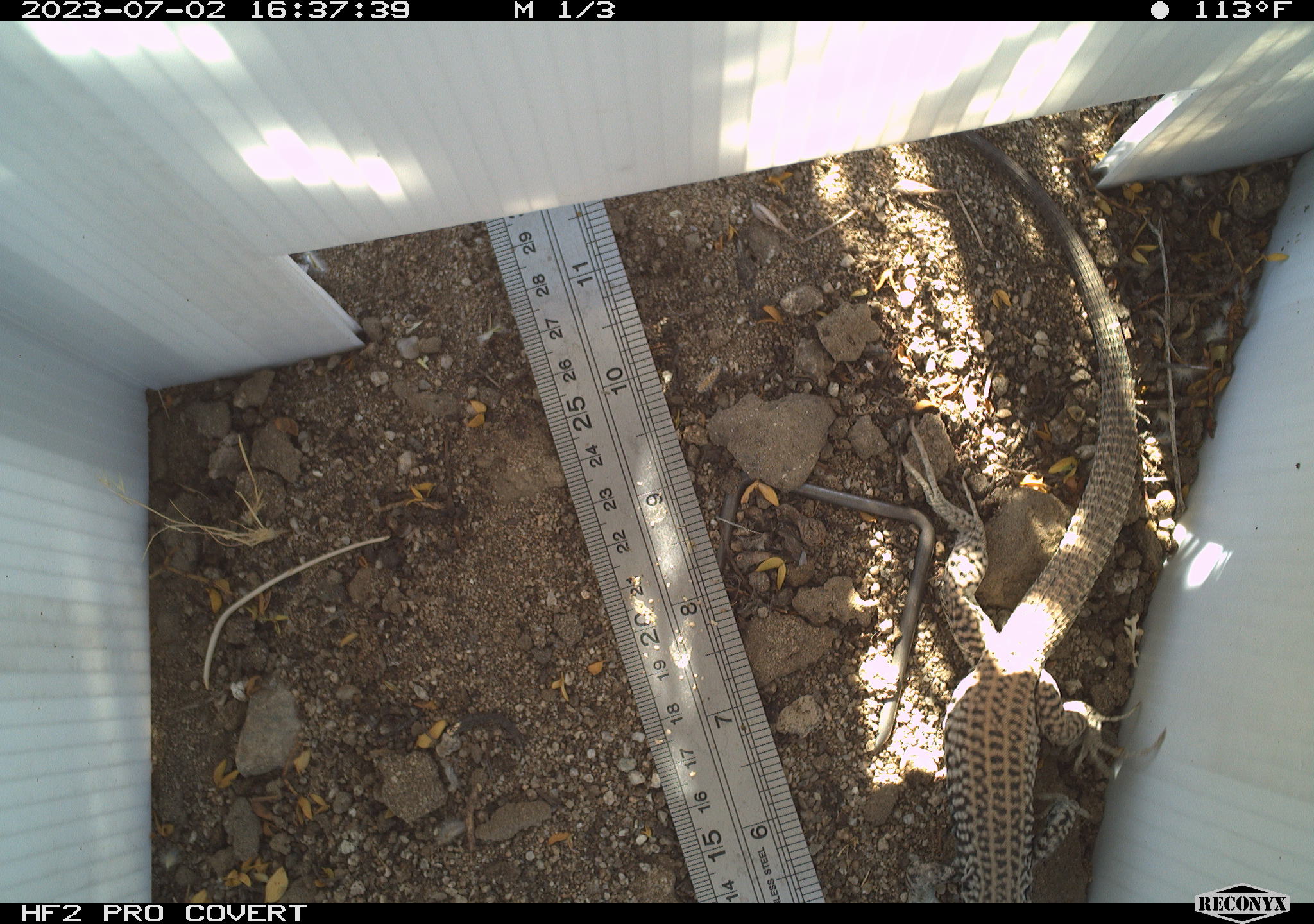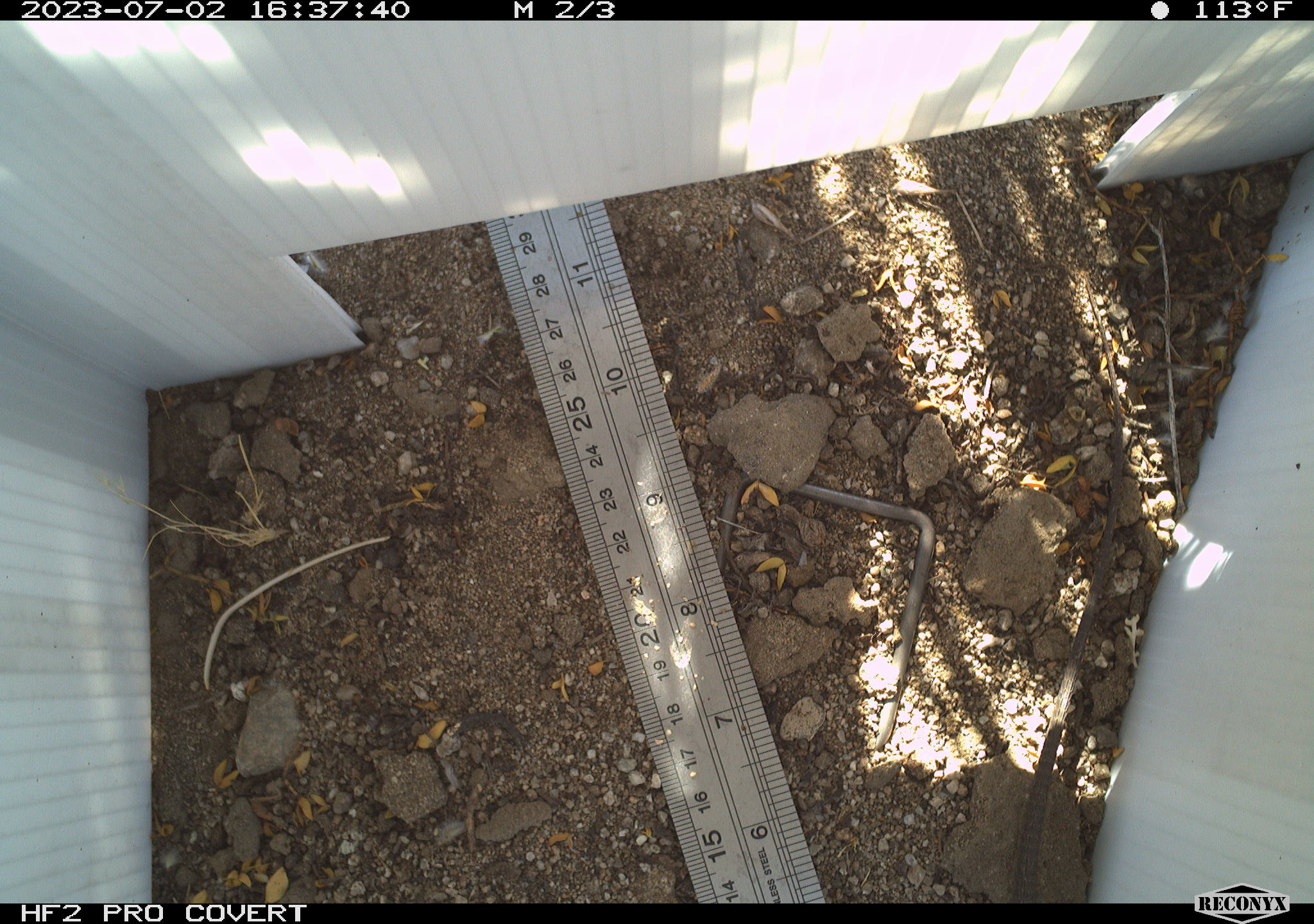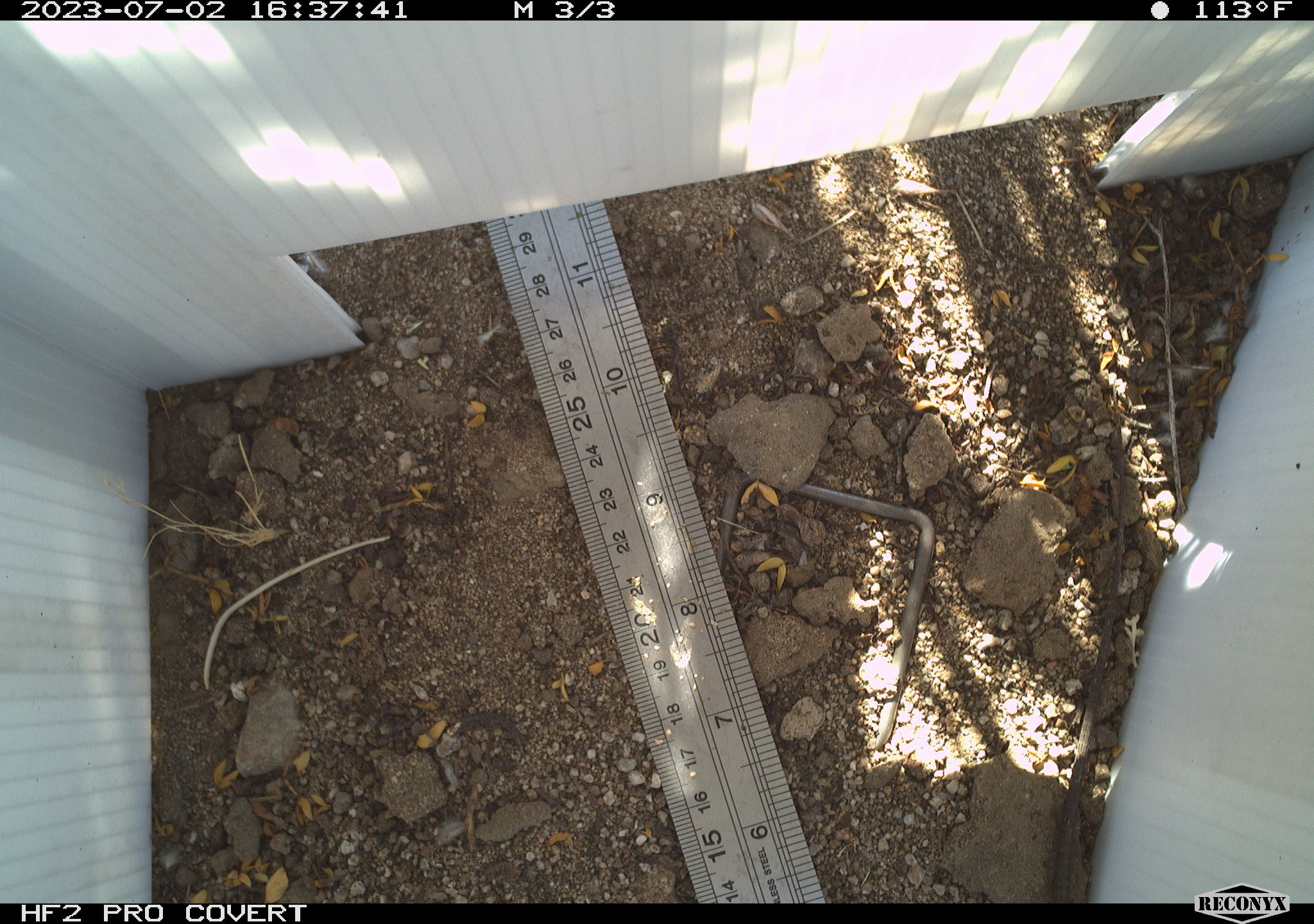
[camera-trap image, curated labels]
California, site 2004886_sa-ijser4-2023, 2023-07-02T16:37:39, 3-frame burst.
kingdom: Animalia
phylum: Chordata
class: Reptilia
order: Squamata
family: Teiidae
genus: Aspidoscelis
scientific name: Aspidoscelis tigris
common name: western whiptail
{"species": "western whiptail (Aspidoscelis tigris)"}